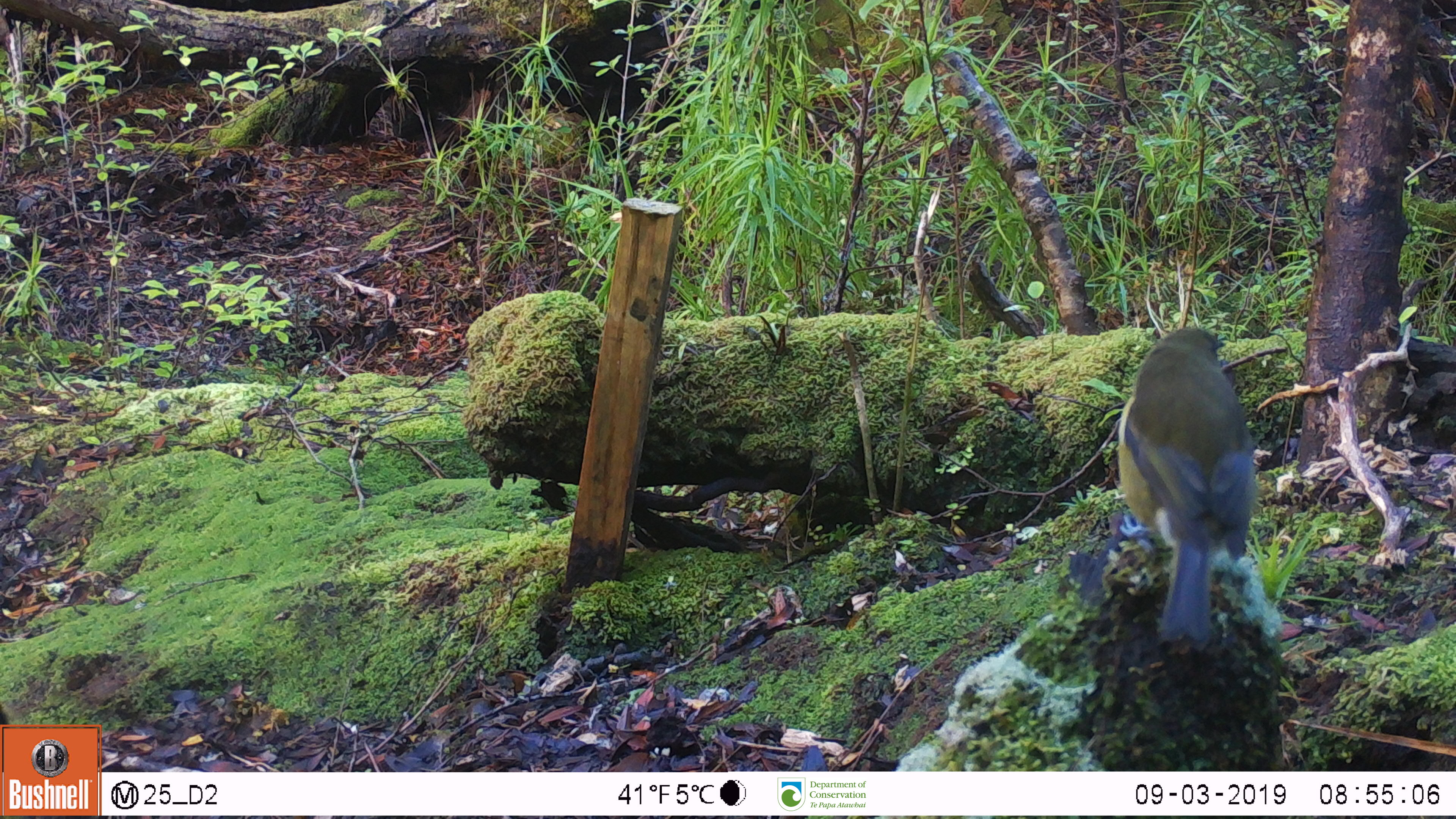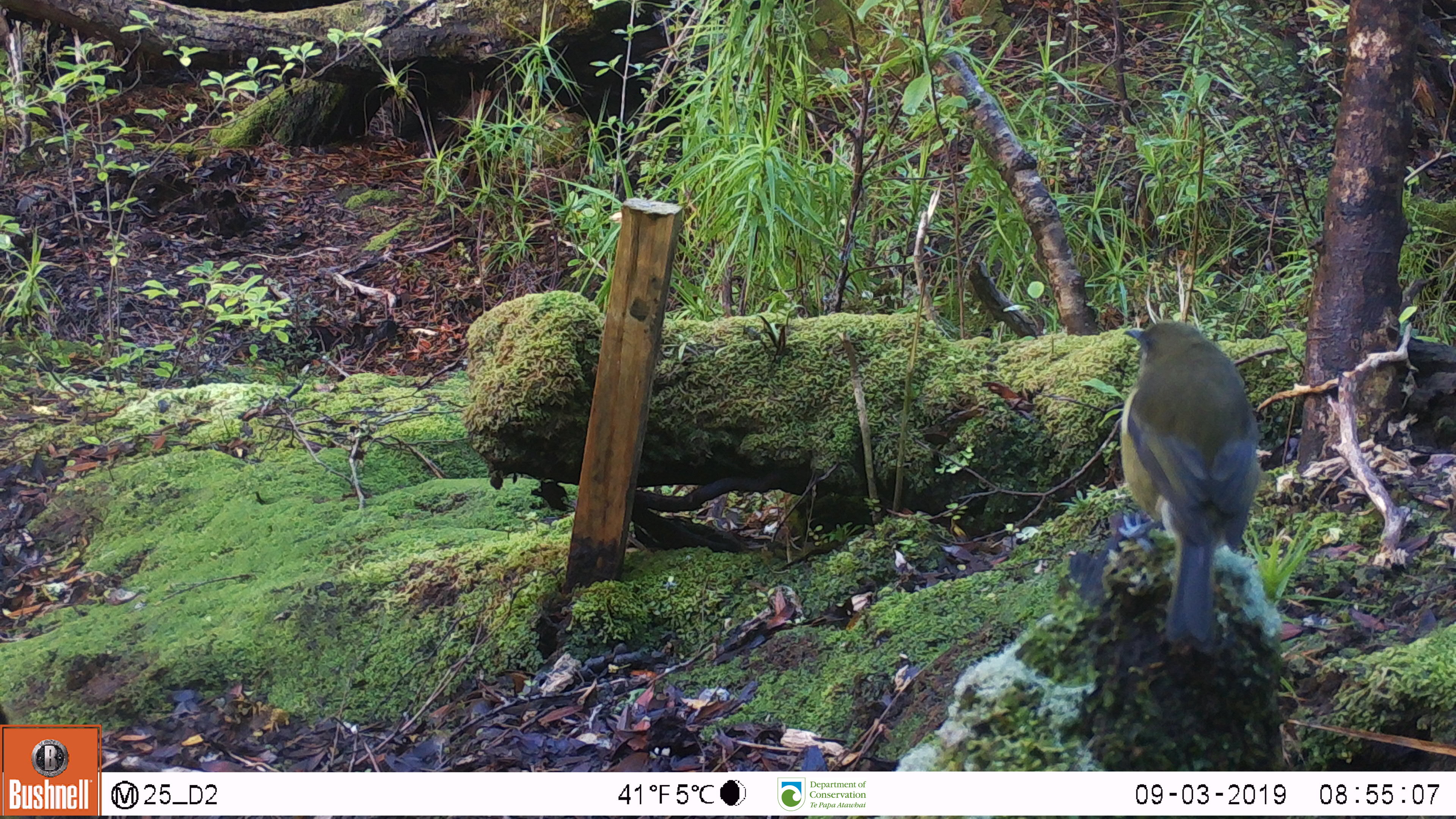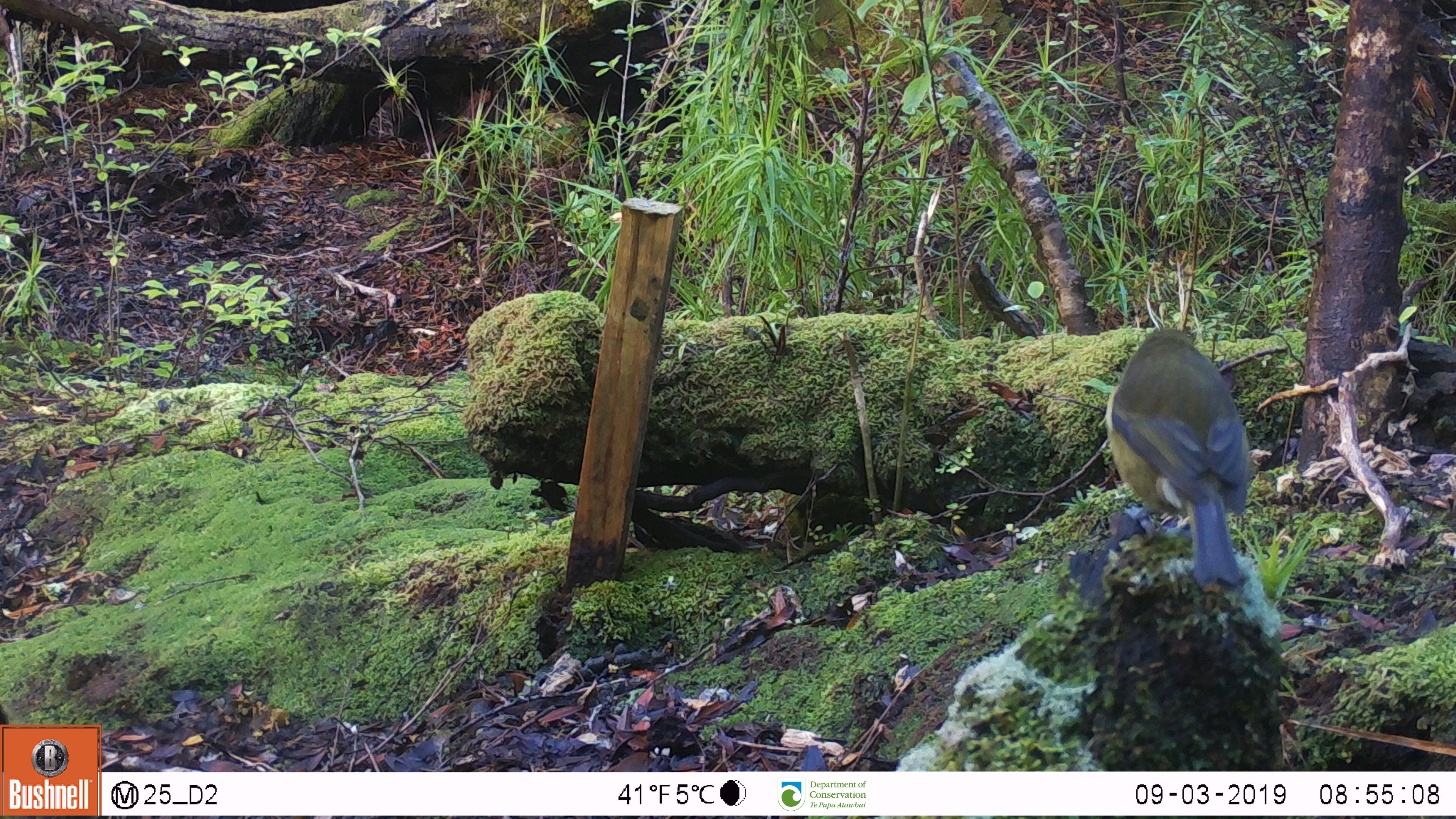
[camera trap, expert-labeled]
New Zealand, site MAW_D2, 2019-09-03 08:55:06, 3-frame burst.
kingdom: Animalia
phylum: Chordata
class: Aves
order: Passeriformes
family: Meliphagidae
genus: Anthornis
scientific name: Anthornis melanura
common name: new zealand bellbird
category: bellbird